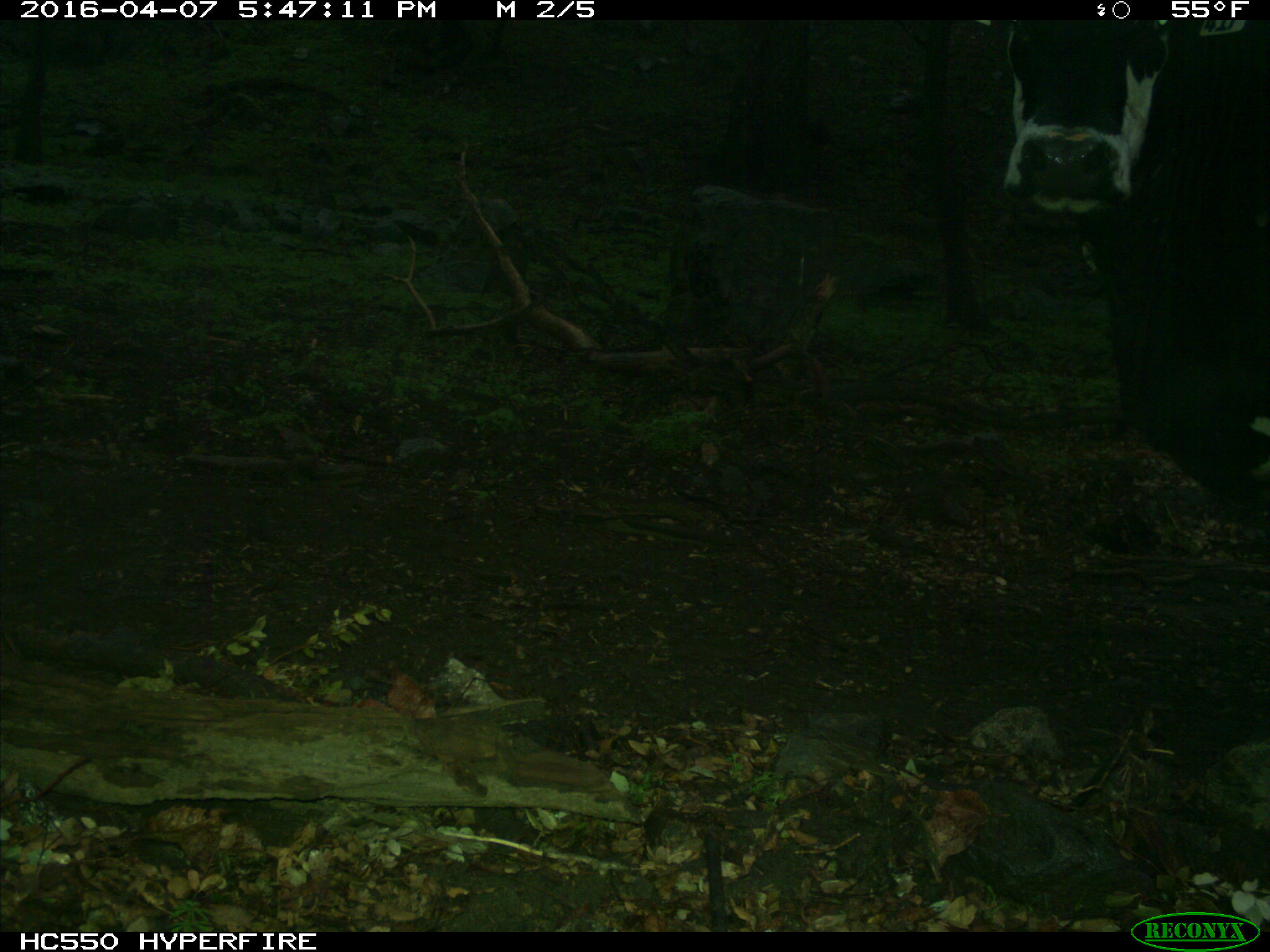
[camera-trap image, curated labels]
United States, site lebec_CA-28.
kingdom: Animalia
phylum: Chordata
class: Mammalia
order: Artiodactyla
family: Bovidae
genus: Bos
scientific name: Bos taurus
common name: domestic cow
Bos taurus (domestic cow).